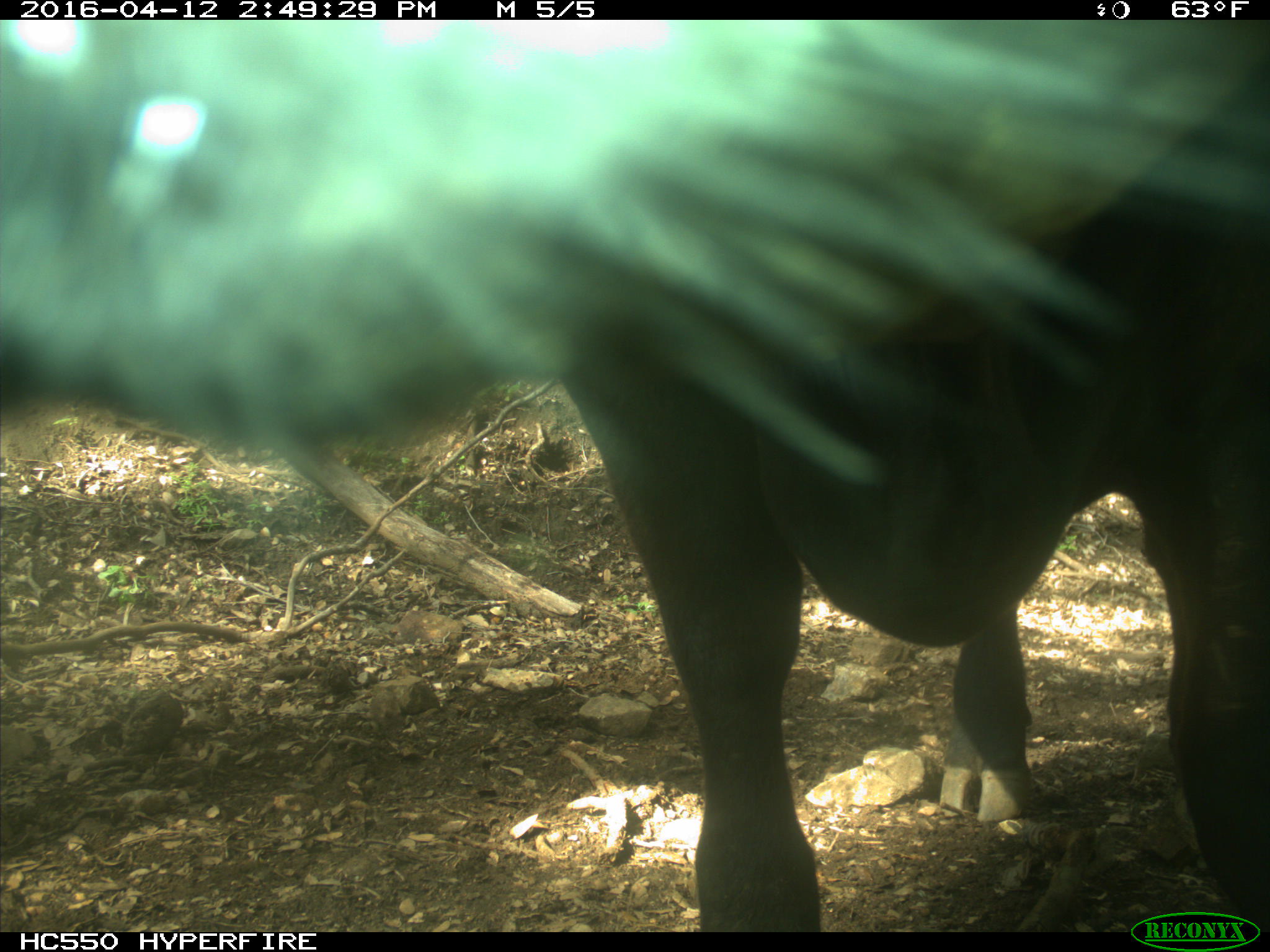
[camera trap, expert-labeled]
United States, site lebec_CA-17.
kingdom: Animalia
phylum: Chordata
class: Mammalia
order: Artiodactyla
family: Bovidae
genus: Bos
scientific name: Bos taurus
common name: domestic cow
Bos taurus (domestic cow).